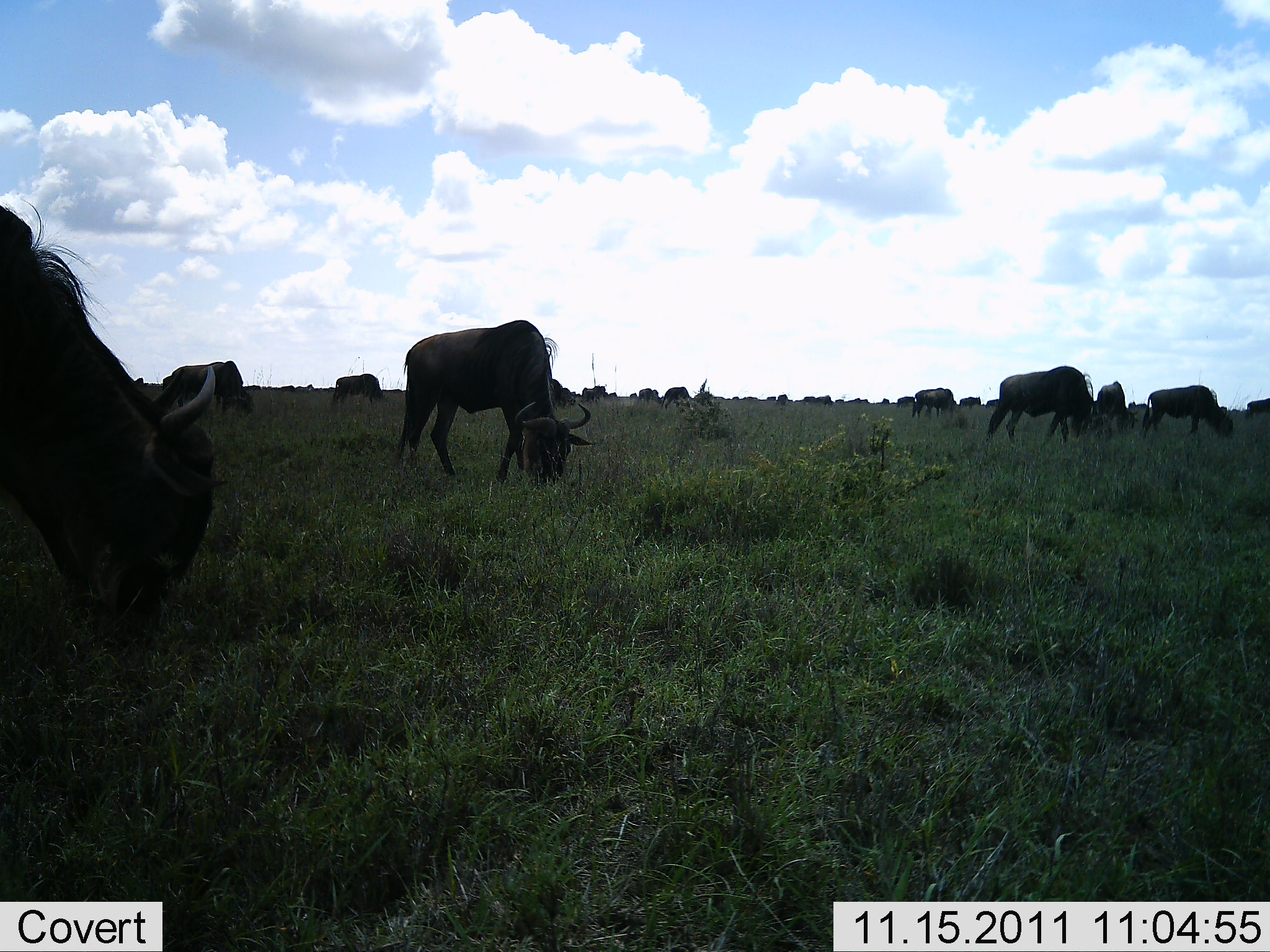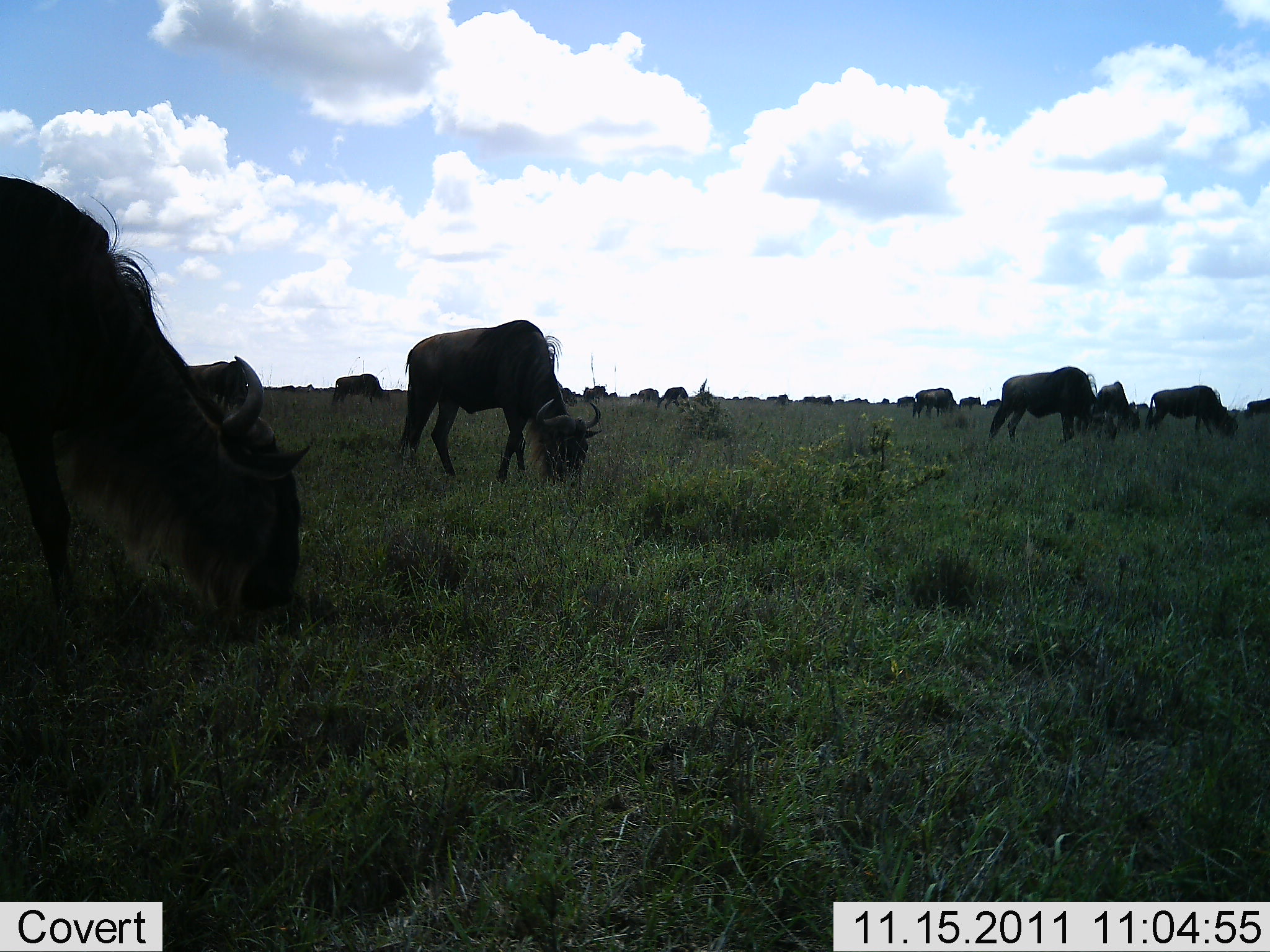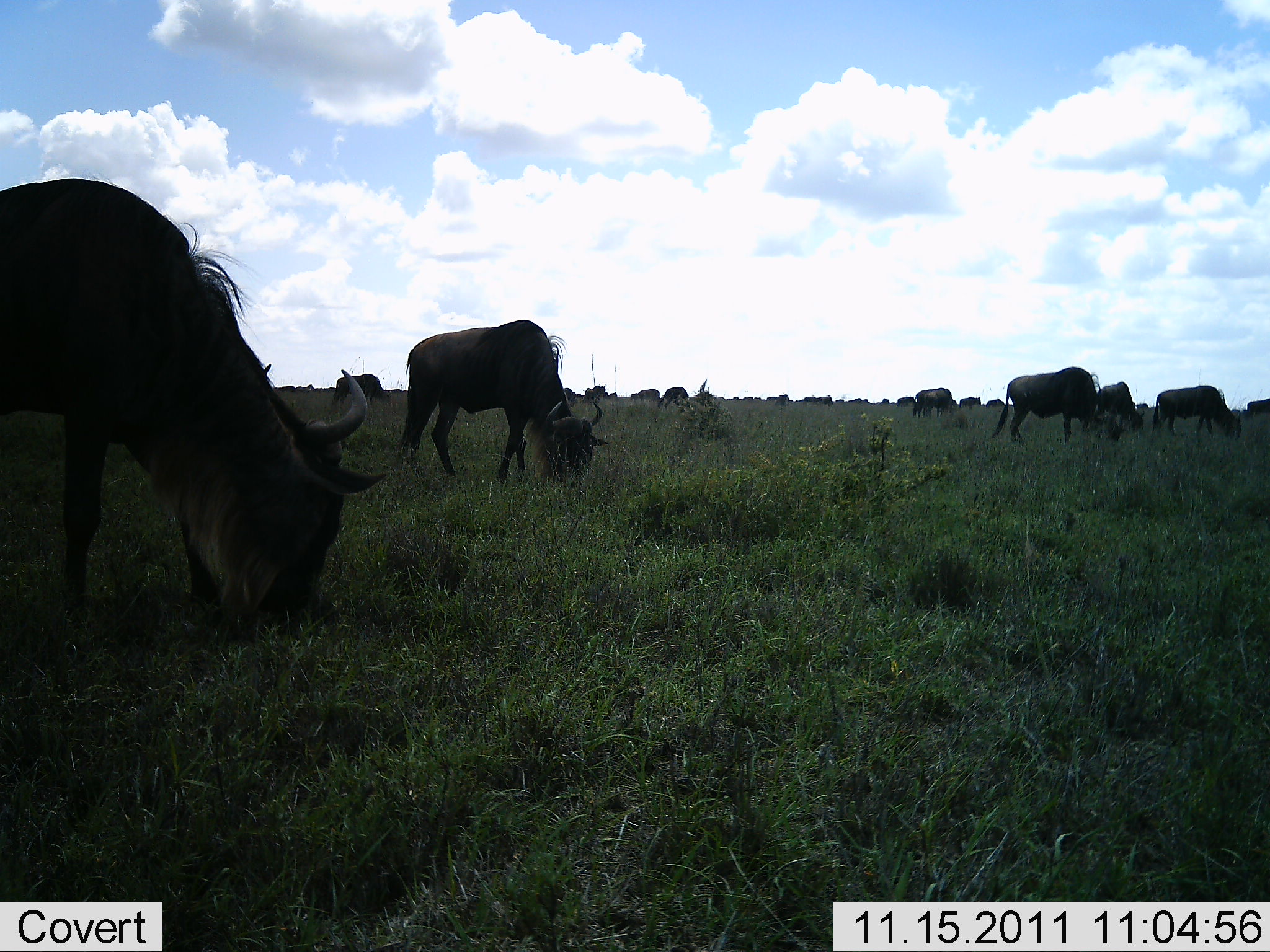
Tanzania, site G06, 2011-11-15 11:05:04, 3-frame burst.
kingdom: Animalia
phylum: Chordata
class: Mammalia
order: Artiodactyla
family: Bovidae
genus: Connochaetes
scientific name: Connochaetes taurinus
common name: blue wildebeest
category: wildebeest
Wildebeest (blue wildebeest) (Connochaetes taurinus), count 11-50. Behavior (volunteer vote fractions): standing 27%, resting 0%, moving 27%, interacting 0%. Young present (vote fraction): 0%. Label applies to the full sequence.